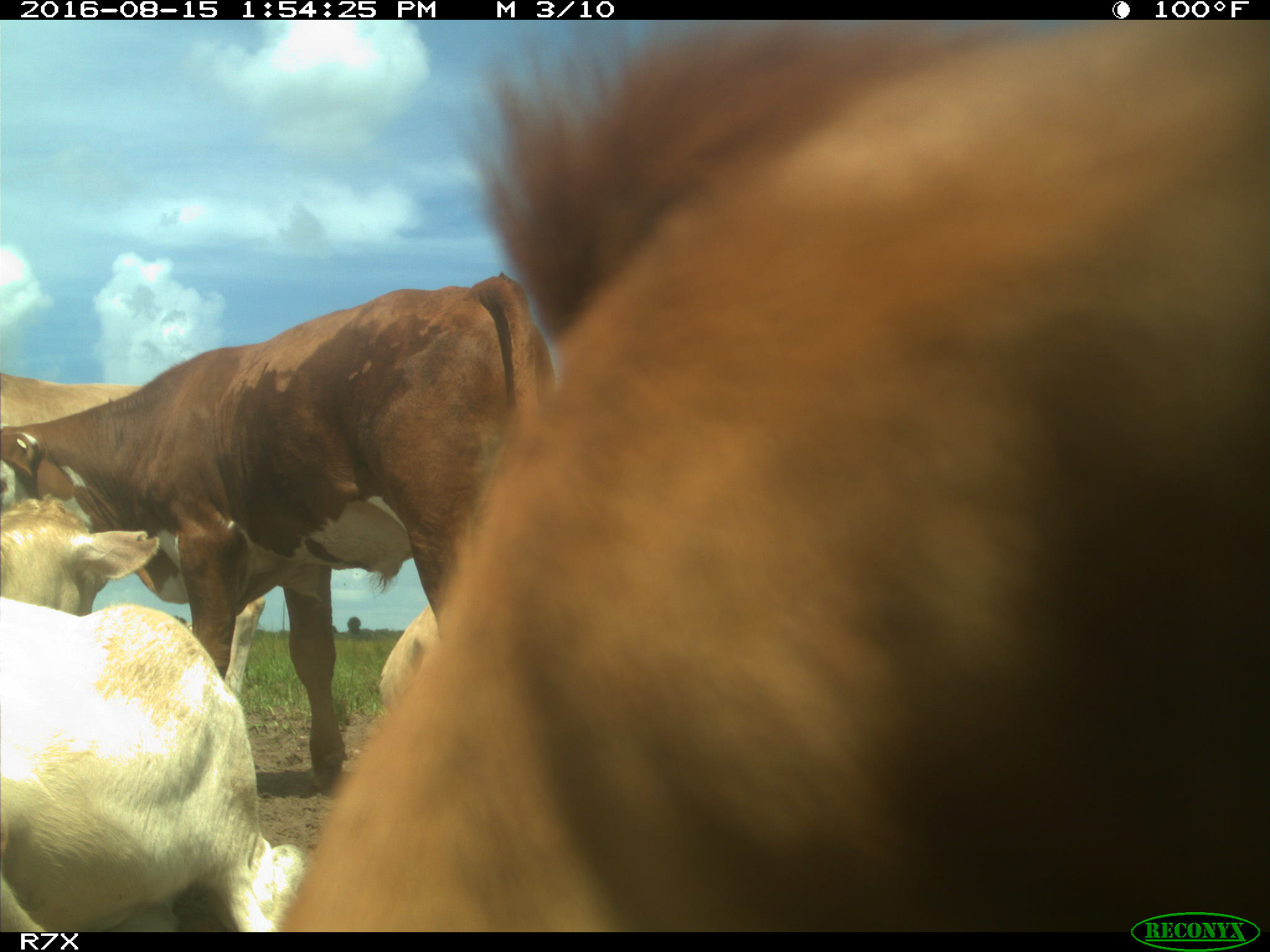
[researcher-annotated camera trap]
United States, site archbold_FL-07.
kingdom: Animalia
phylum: Chordata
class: Mammalia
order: Artiodactyla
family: Bovidae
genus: Bos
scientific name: Bos taurus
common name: domestic cow